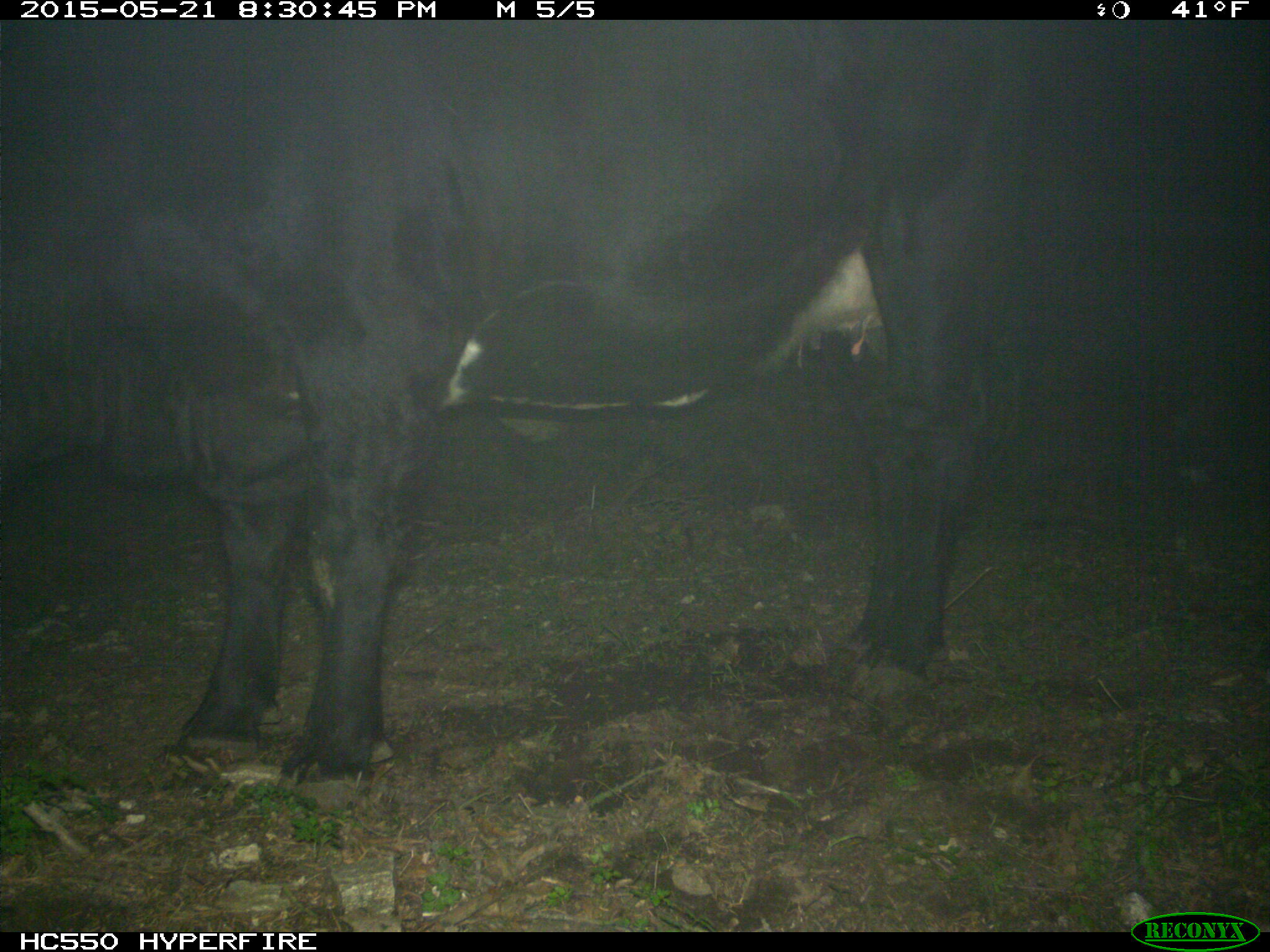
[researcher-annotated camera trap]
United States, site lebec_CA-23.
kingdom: Animalia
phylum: Chordata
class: Mammalia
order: Artiodactyla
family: Bovidae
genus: Bos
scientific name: Bos taurus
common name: domestic cow